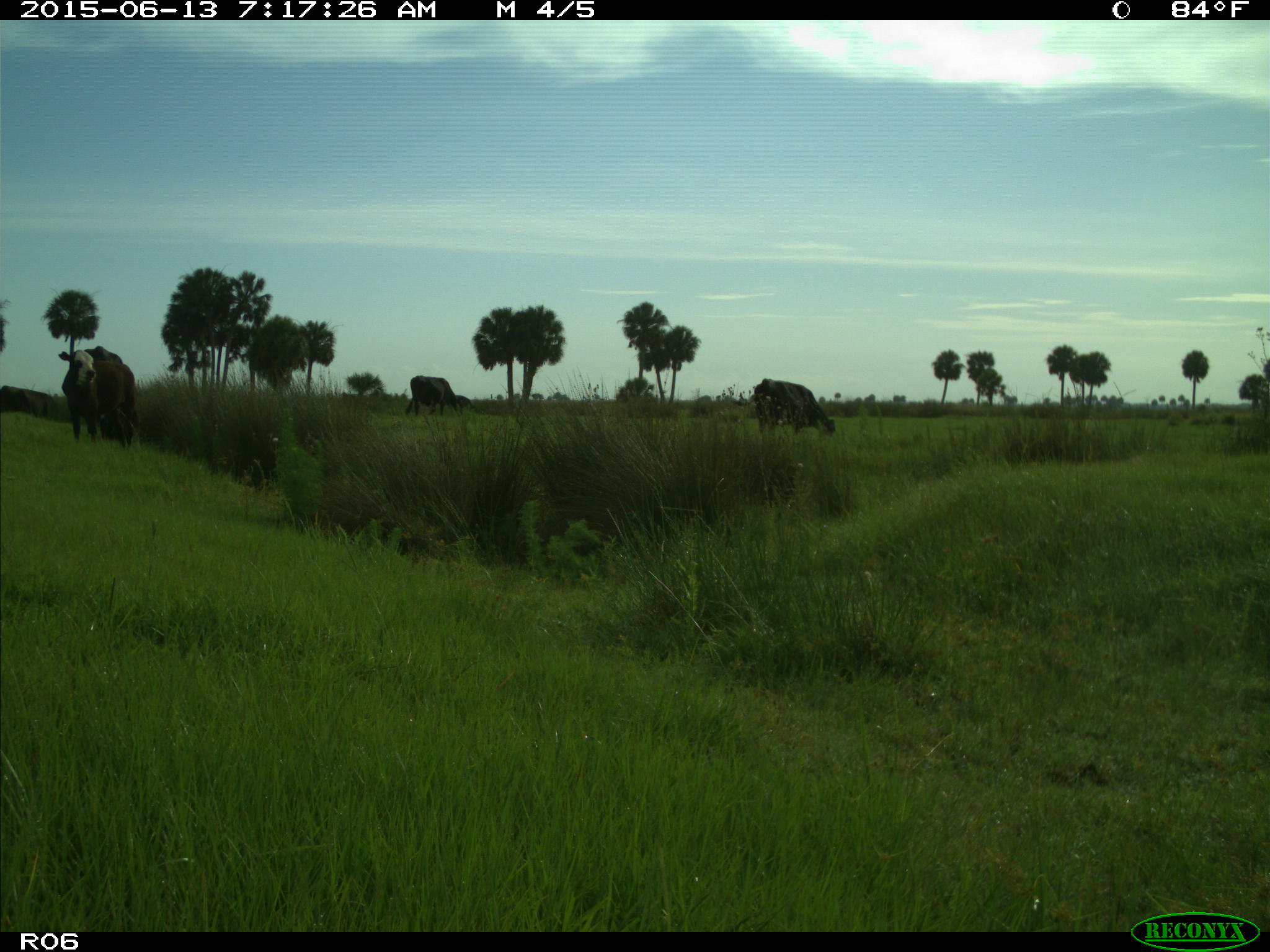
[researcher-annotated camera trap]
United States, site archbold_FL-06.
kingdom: Animalia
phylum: Chordata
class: Mammalia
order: Artiodactyla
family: Bovidae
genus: Bos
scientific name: Bos taurus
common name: domestic cow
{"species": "Bos taurus (domestic cow)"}